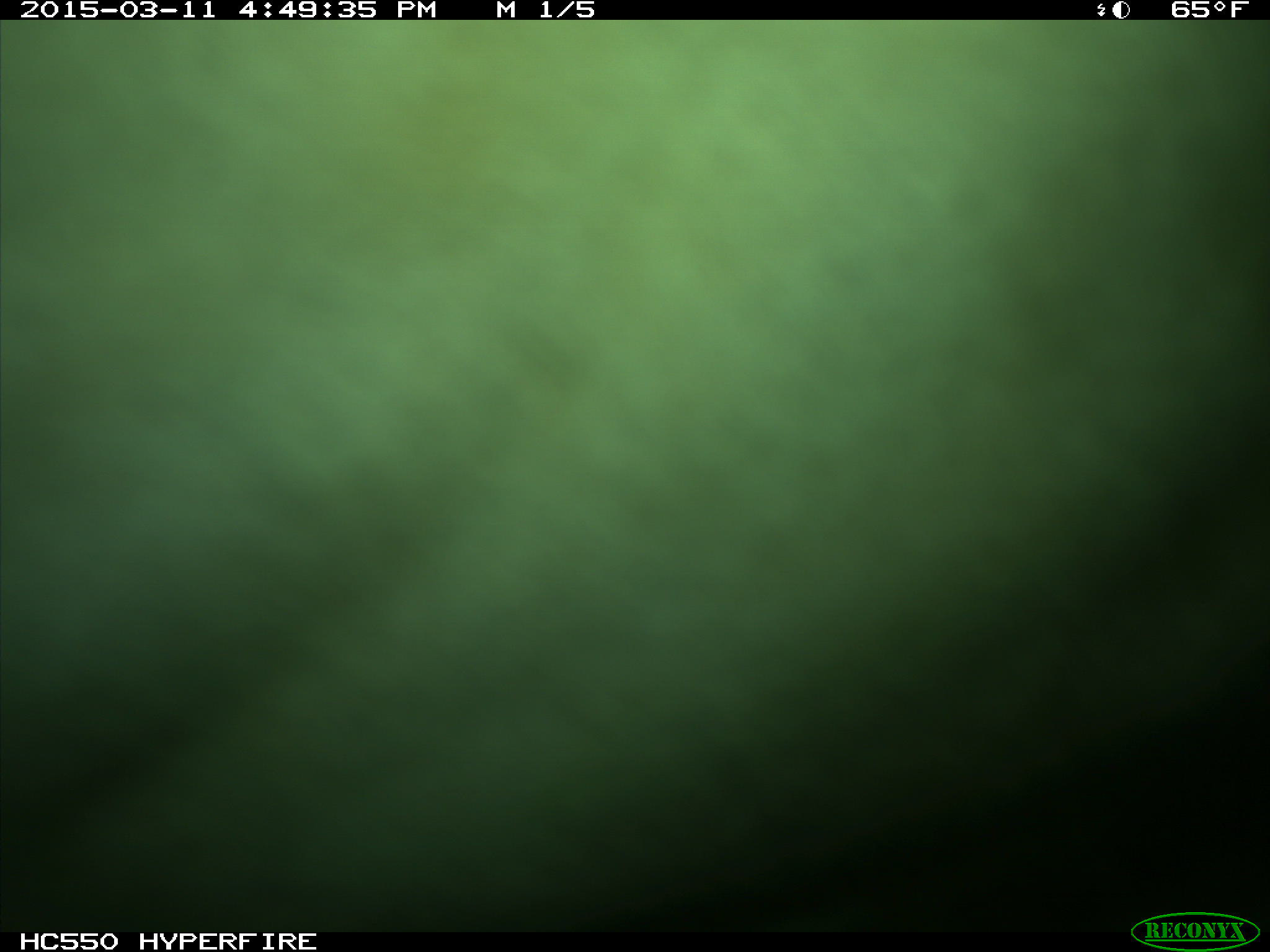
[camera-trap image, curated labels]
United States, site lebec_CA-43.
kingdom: Animalia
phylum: Chordata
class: Mammalia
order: Artiodactyla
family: Bovidae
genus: Bos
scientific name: Bos taurus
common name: domestic cow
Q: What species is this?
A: Bos taurus (domestic cow).